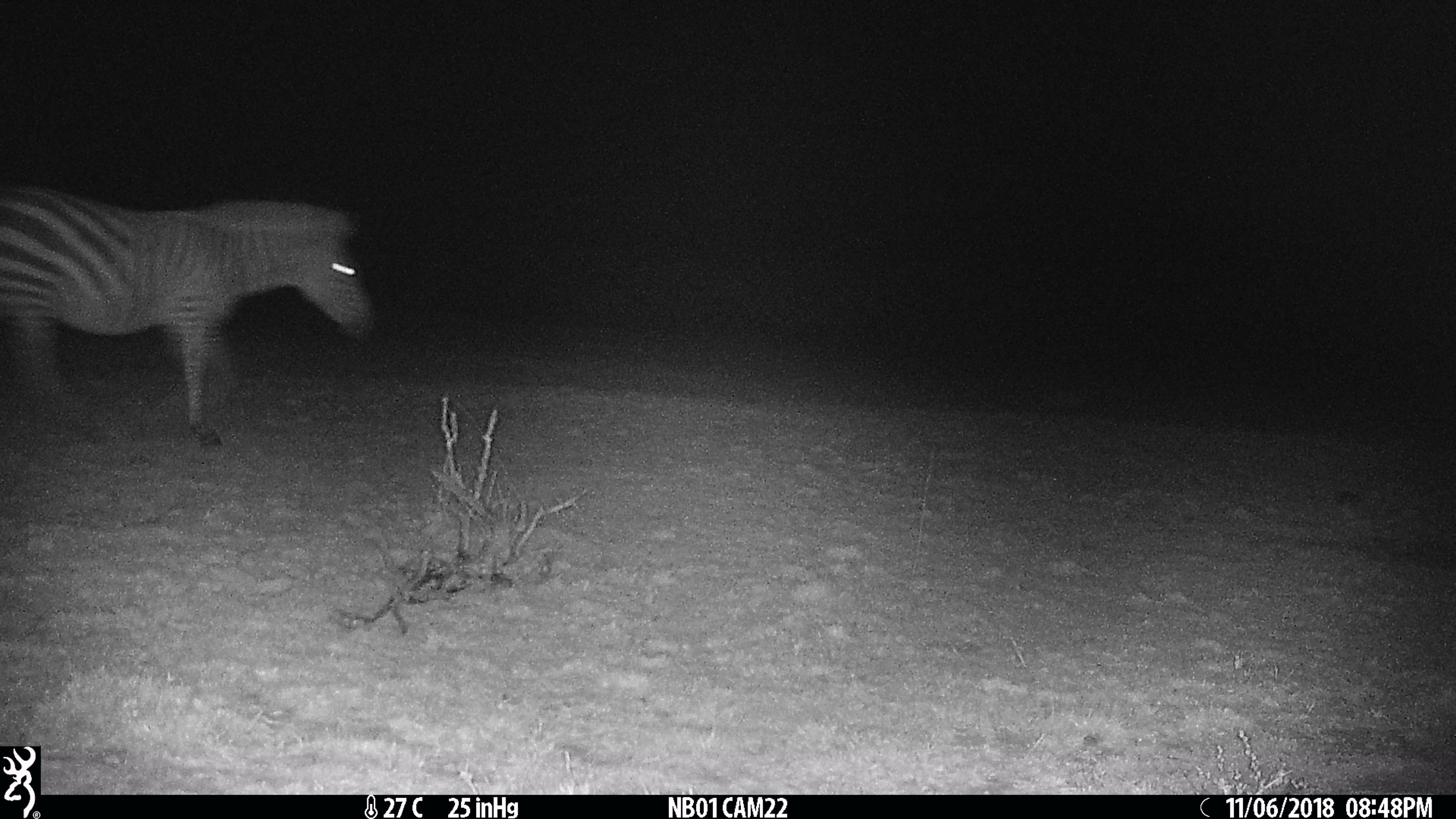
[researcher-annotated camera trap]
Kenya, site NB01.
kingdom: Animalia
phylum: Chordata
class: Mammalia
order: Perissodactyla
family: Equidae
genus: Equus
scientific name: Equus quagga burchellii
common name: burchell's zebra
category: zebra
Zebra (burchell's zebra) (Equus quagga burchellii).